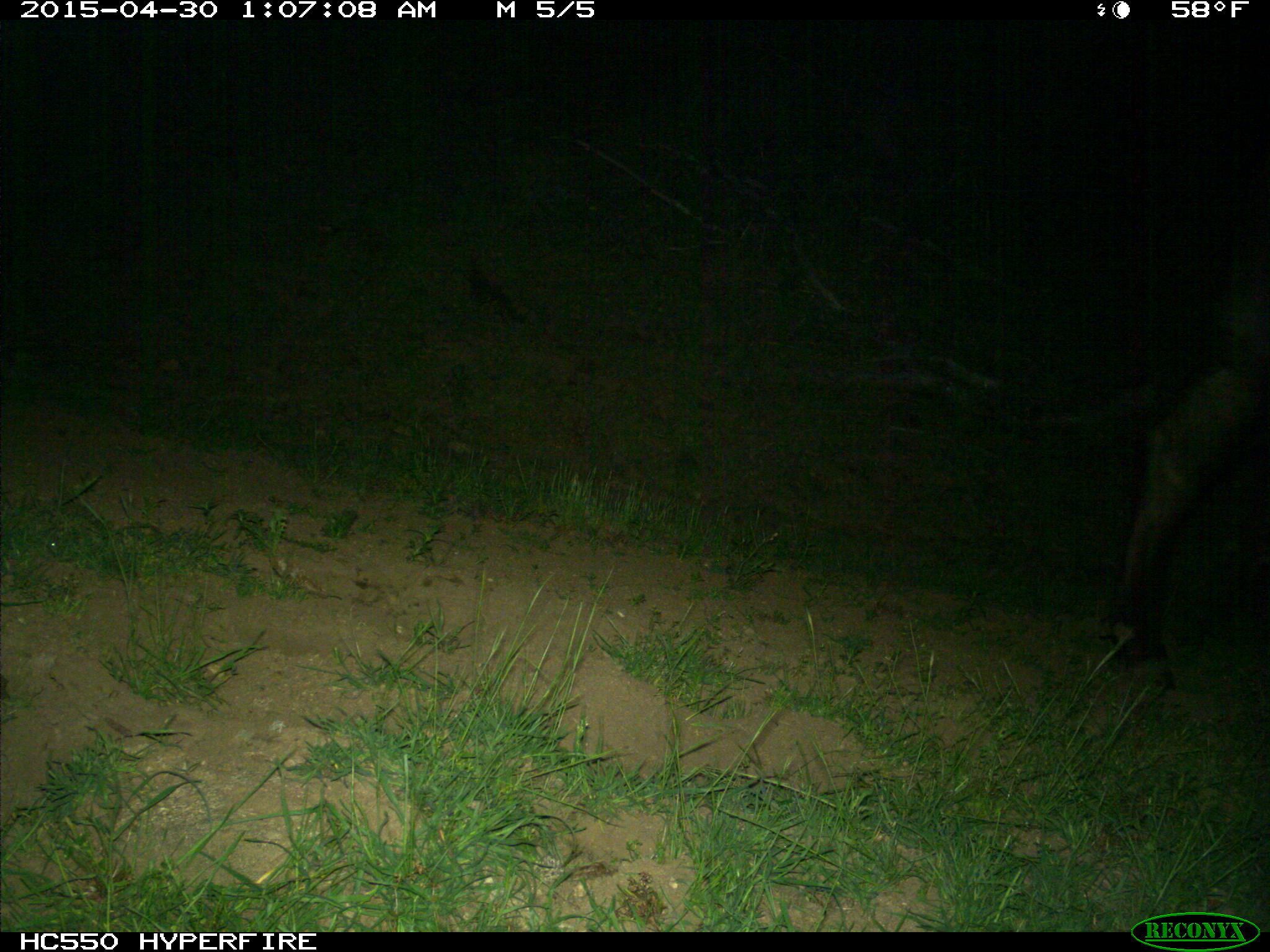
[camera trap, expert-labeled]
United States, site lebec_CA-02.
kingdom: Animalia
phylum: Chordata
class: Mammalia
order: Artiodactyla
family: Bovidae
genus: Bos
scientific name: Bos taurus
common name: domestic cow